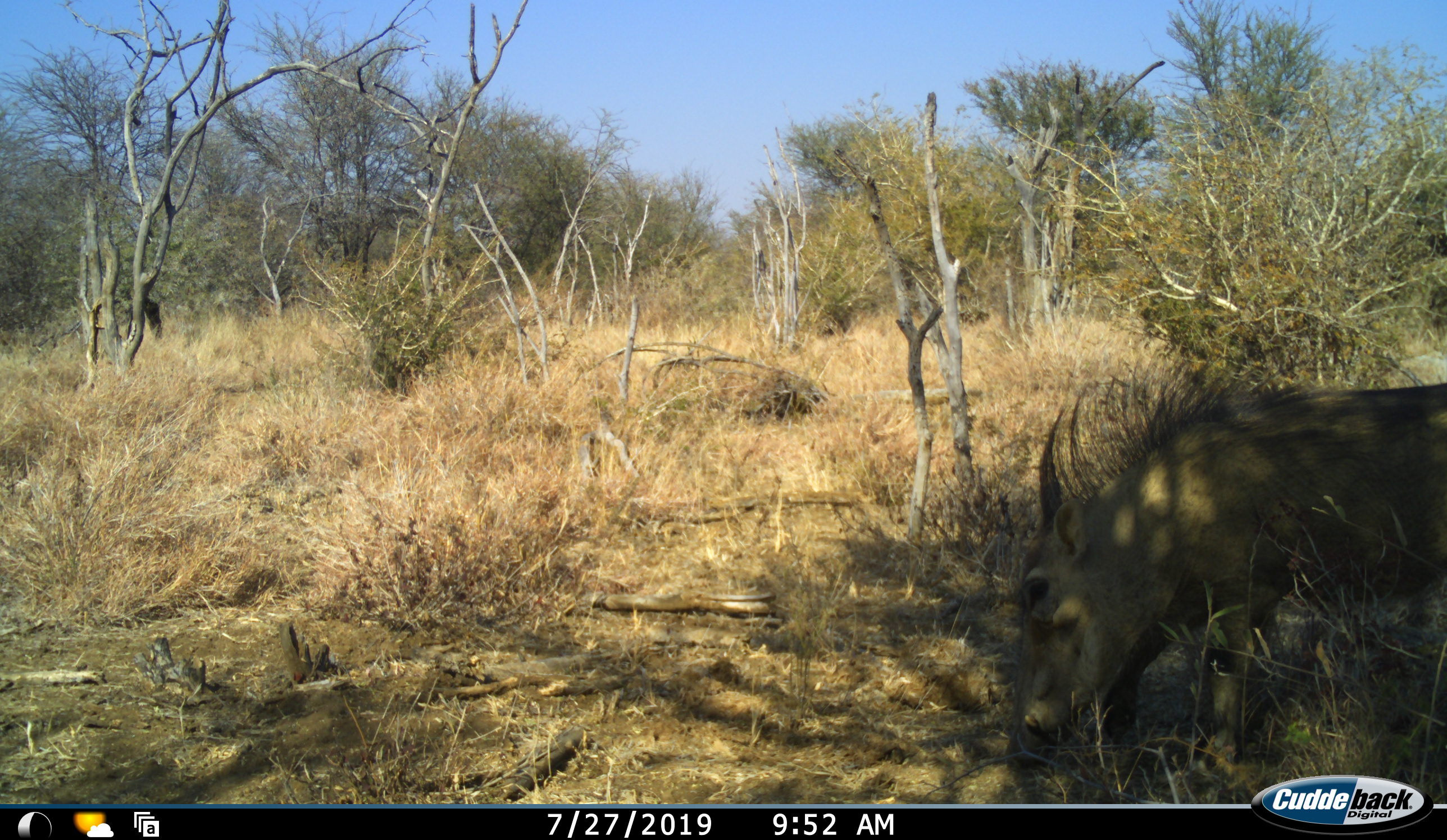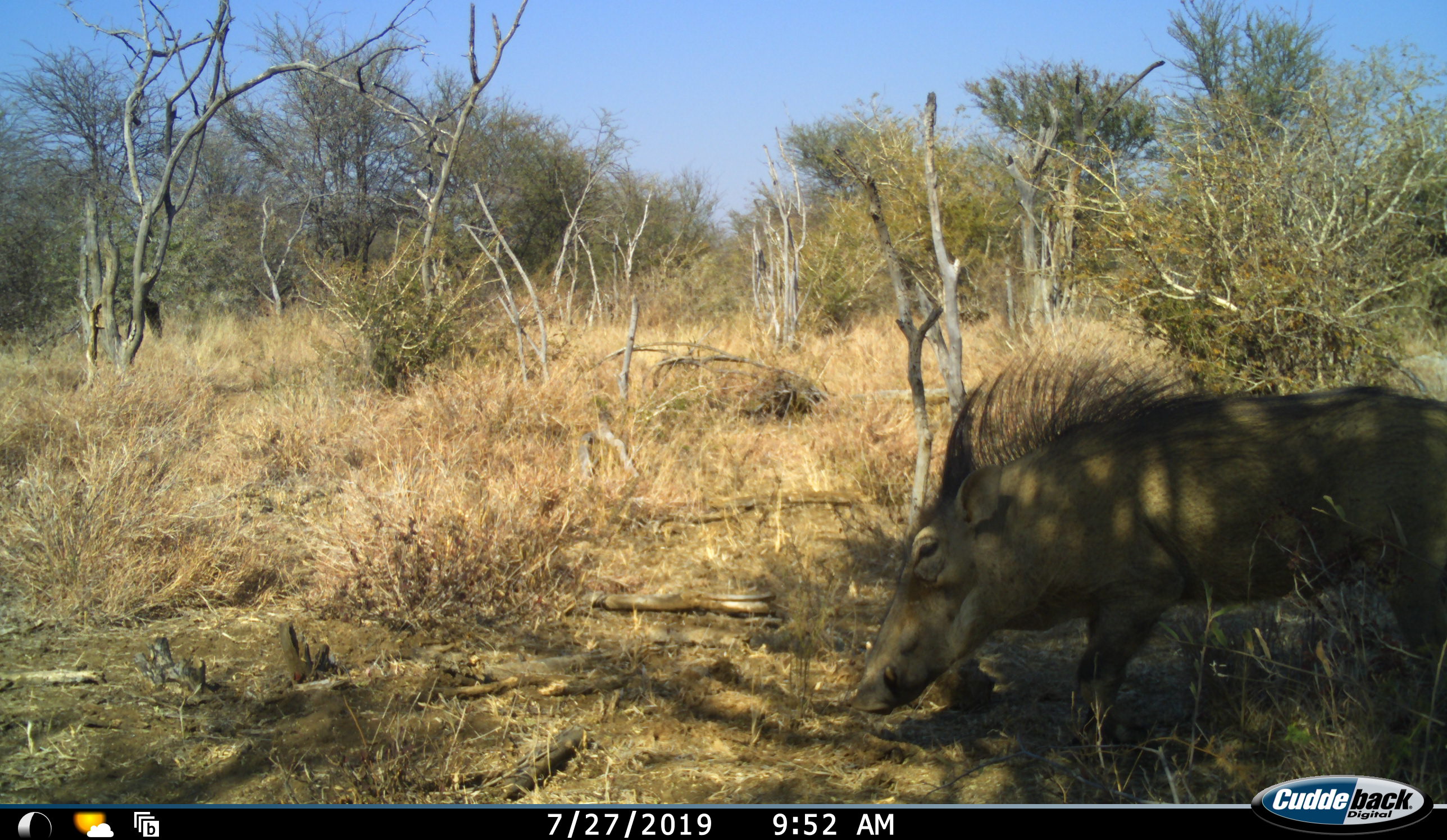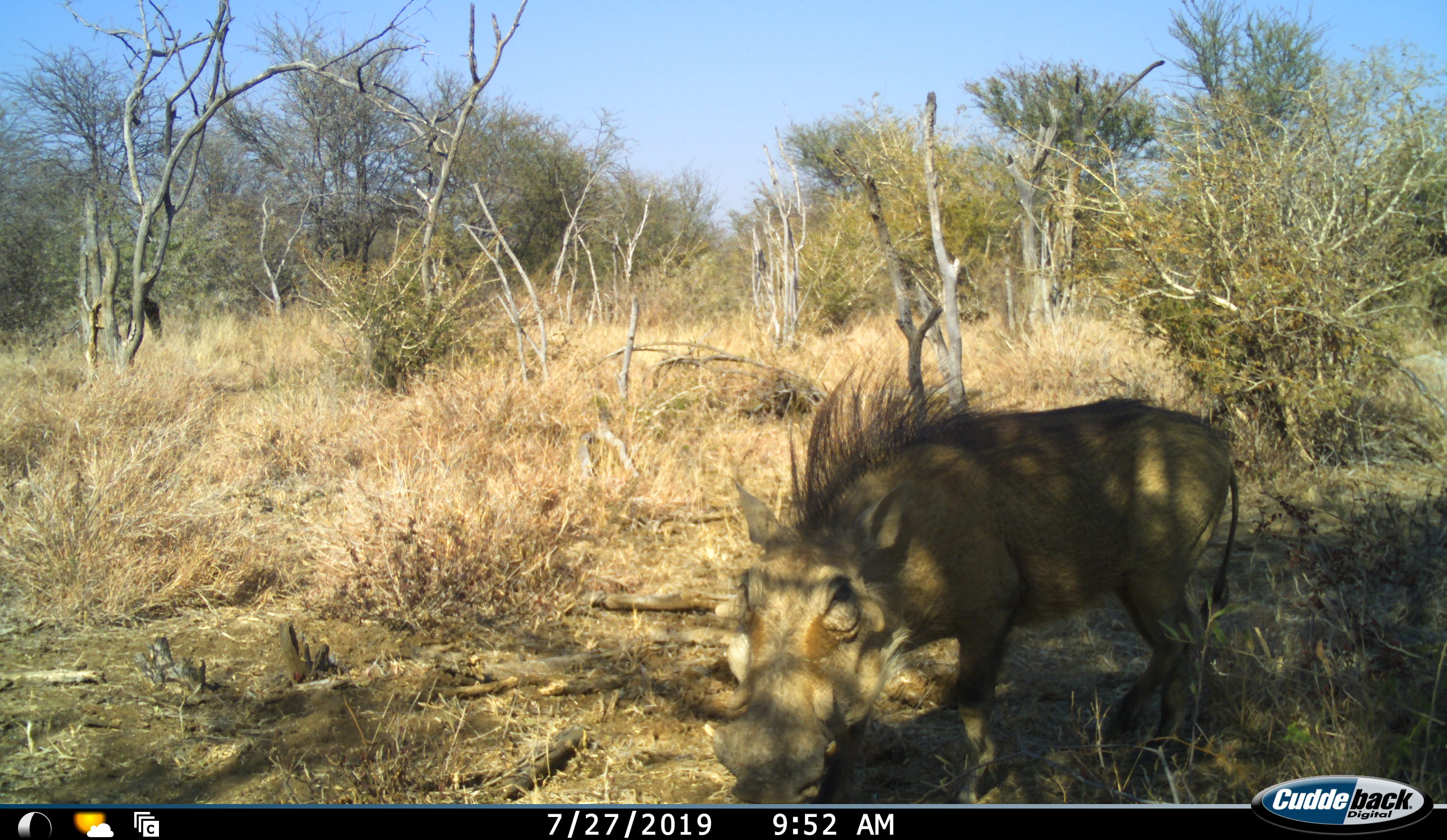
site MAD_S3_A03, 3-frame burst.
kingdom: Animalia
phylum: Chordata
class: Mammalia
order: Artiodactyla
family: Suidae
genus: Phacochoerus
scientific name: Phacochoerus africanus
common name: warthog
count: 1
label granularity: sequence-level